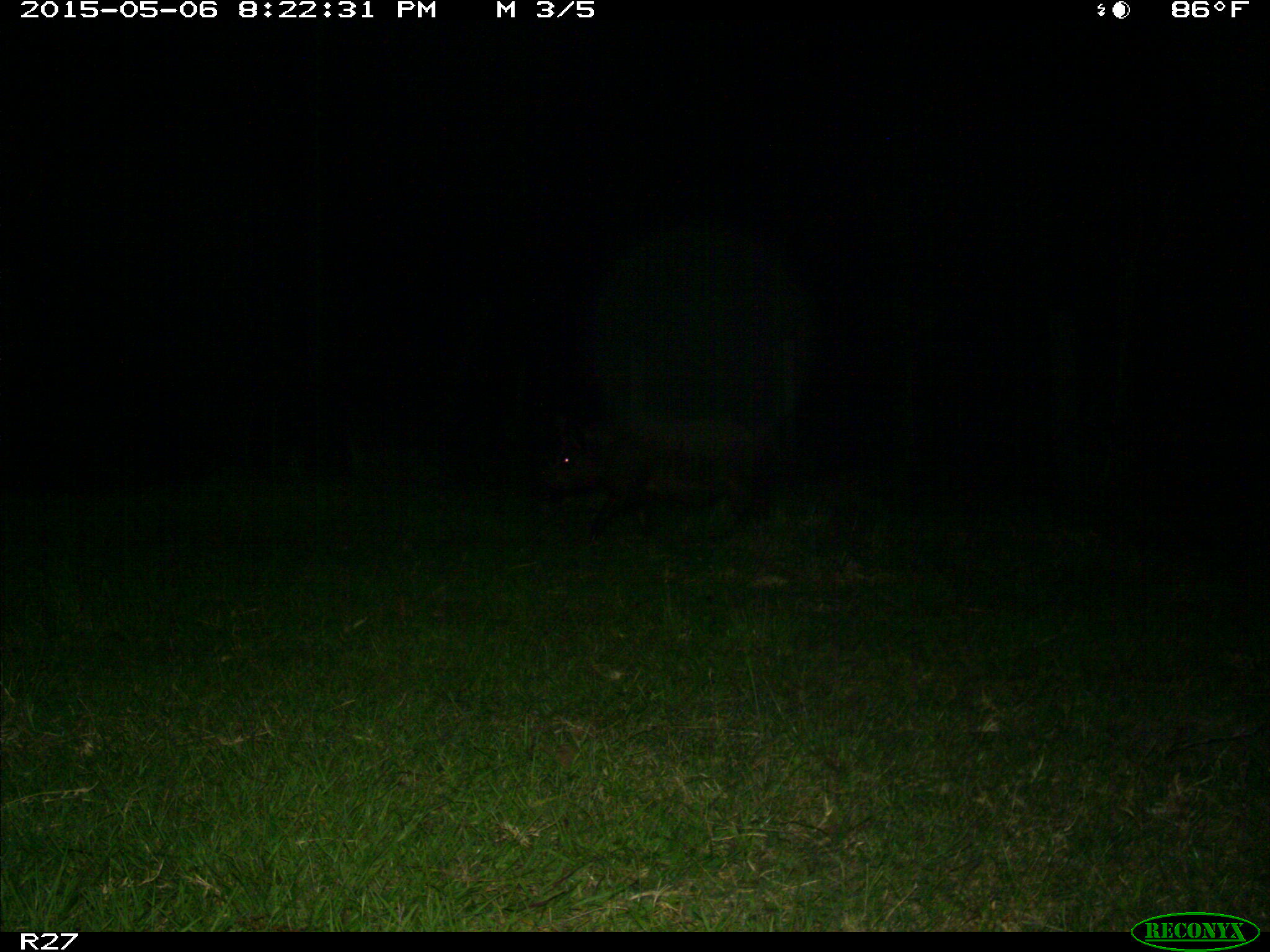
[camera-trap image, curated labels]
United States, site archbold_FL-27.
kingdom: Animalia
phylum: Chordata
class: Mammalia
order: Artiodactyla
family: Suidae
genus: Sus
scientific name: Sus scrofa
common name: wild boar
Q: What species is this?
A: Sus scrofa (wild boar).